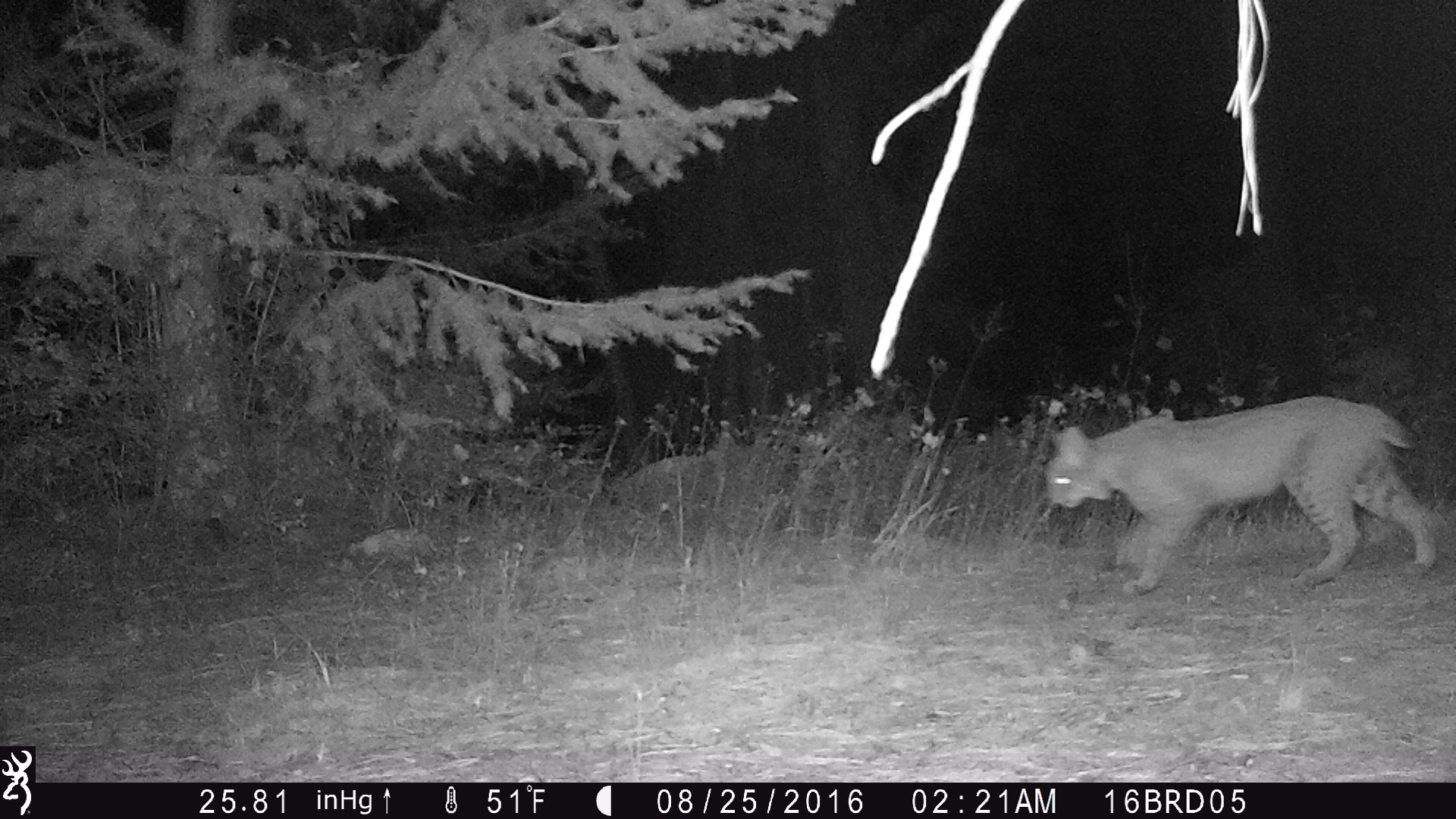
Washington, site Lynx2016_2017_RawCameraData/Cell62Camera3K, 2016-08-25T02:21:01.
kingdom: Animalia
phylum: Chordata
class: Mammalia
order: Carnivora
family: Felidae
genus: Lynx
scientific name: Lynx rufus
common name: bobcat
Lynx rufus (bobcat). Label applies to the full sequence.